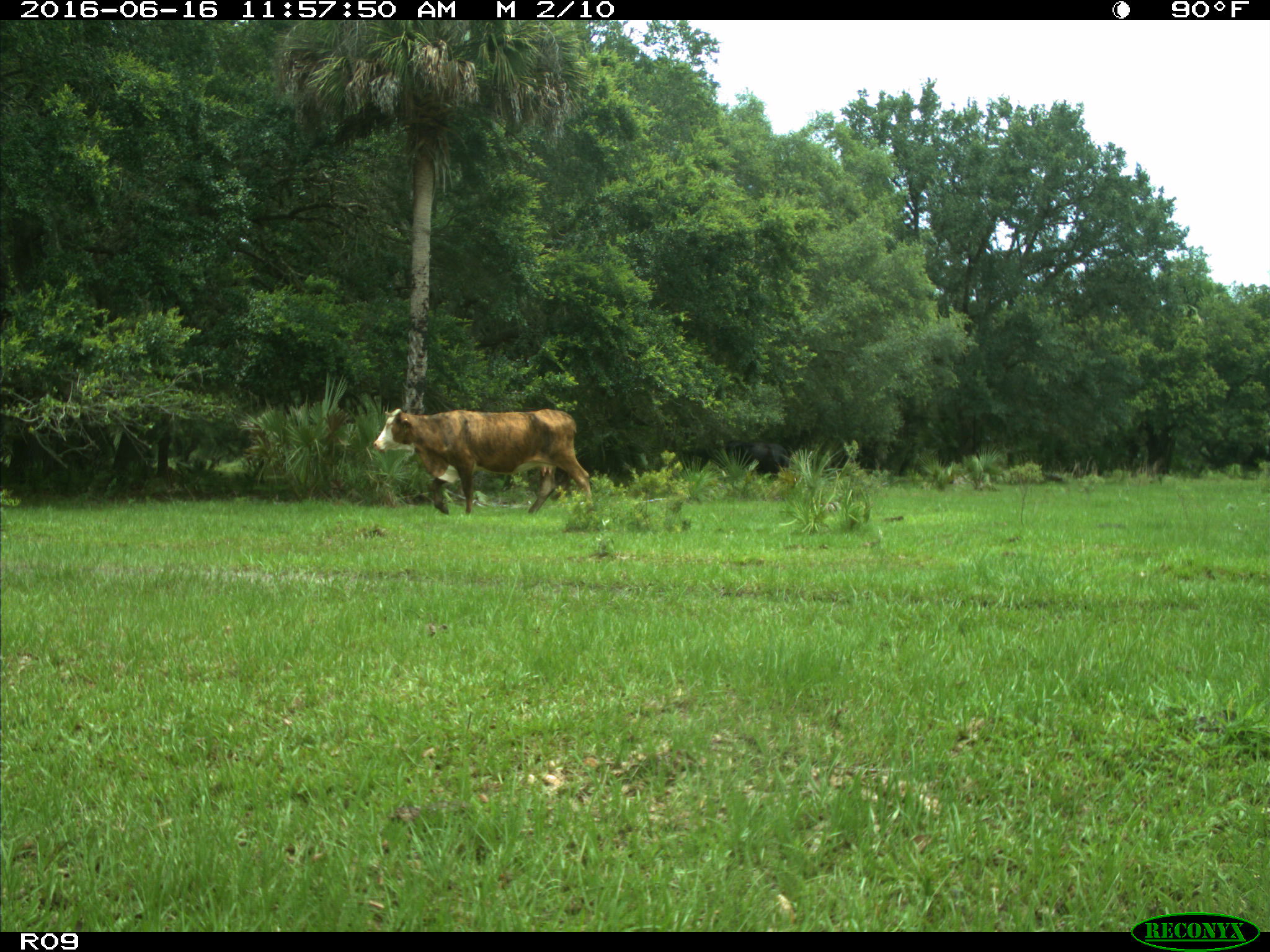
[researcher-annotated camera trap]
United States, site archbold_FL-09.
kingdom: Animalia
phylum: Chordata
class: Mammalia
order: Artiodactyla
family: Bovidae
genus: Bos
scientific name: Bos taurus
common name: domestic cow